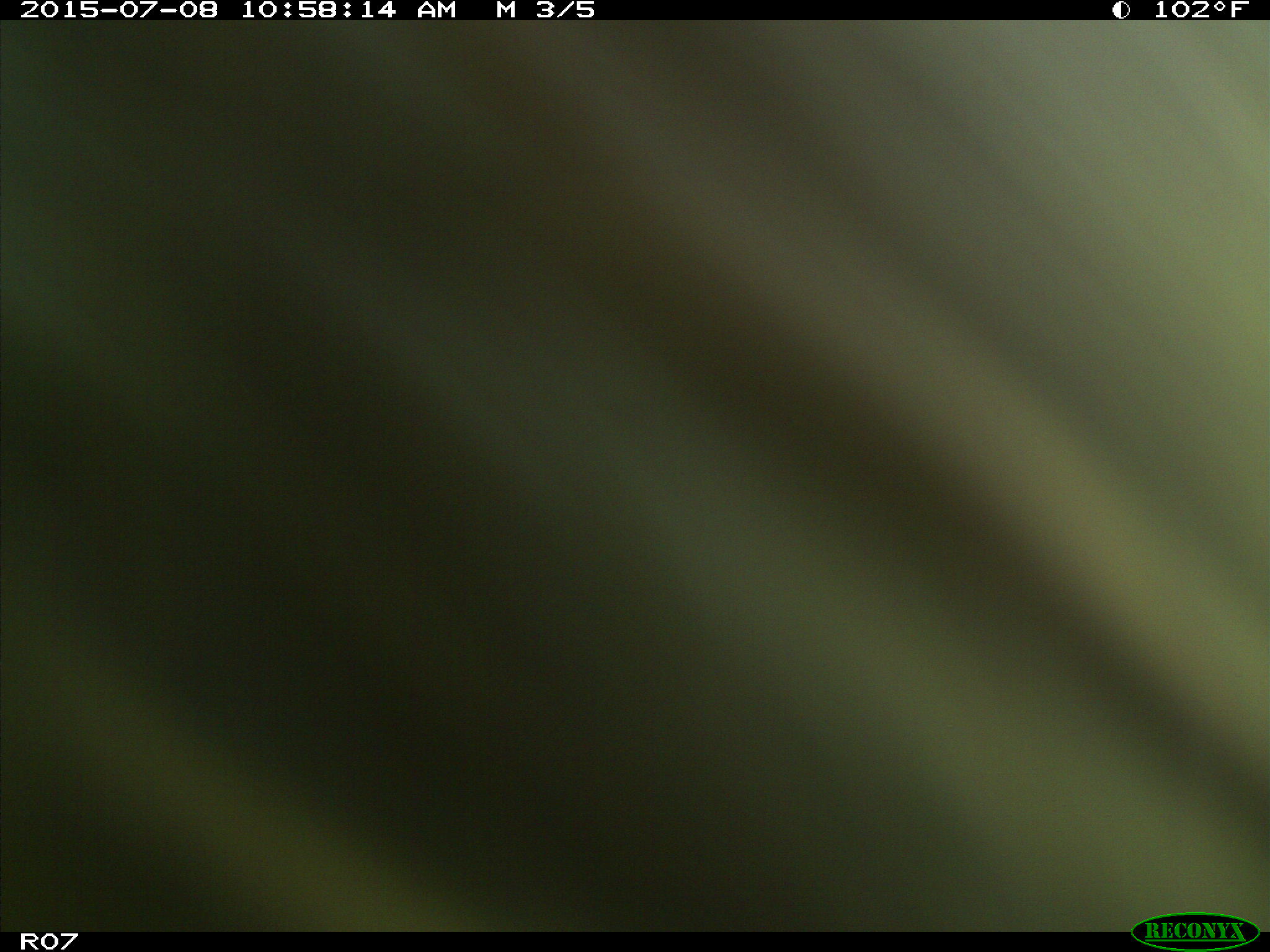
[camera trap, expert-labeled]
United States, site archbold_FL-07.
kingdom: Animalia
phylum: Chordata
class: Mammalia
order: Artiodactyla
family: Bovidae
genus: Bos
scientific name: Bos taurus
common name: domestic cow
Bos taurus (domestic cow).